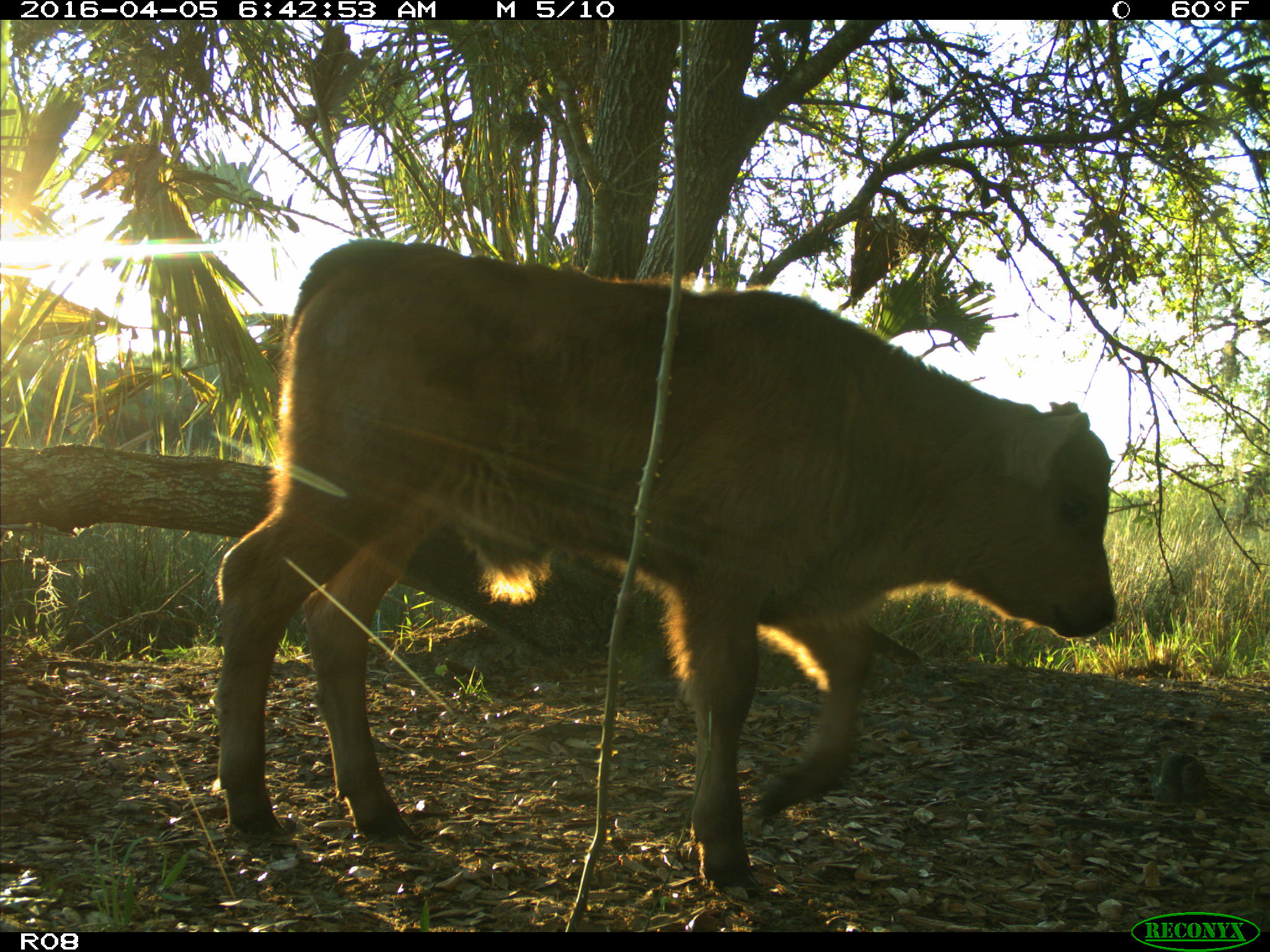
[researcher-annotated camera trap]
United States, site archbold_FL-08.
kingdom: Animalia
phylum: Chordata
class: Mammalia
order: Artiodactyla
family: Bovidae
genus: Bos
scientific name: Bos taurus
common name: domestic cow